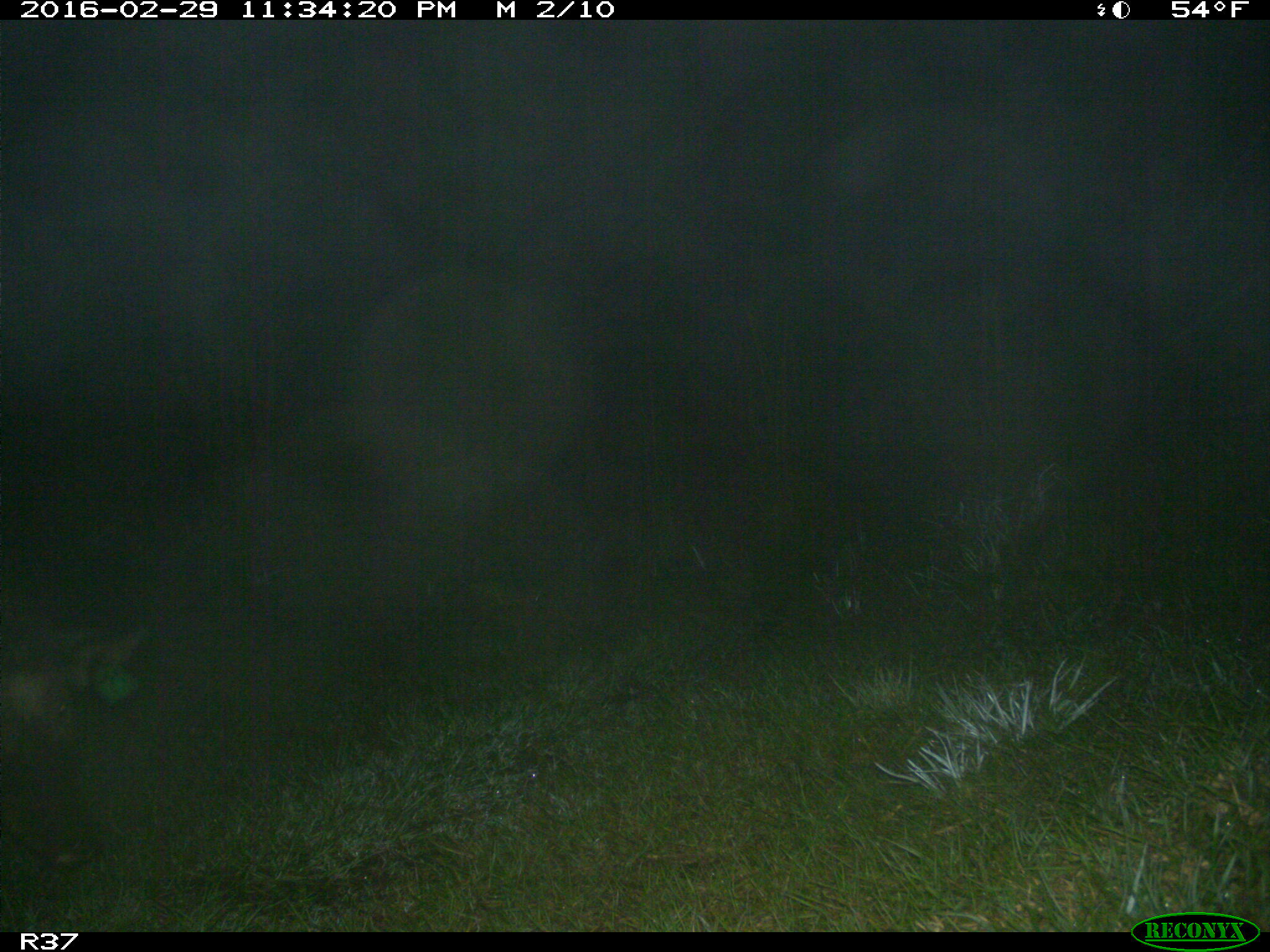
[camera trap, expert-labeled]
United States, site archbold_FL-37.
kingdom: Animalia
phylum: Chordata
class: Mammalia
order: Artiodactyla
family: Suidae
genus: Sus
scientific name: Sus scrofa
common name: wild boar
Sus scrofa (wild boar).